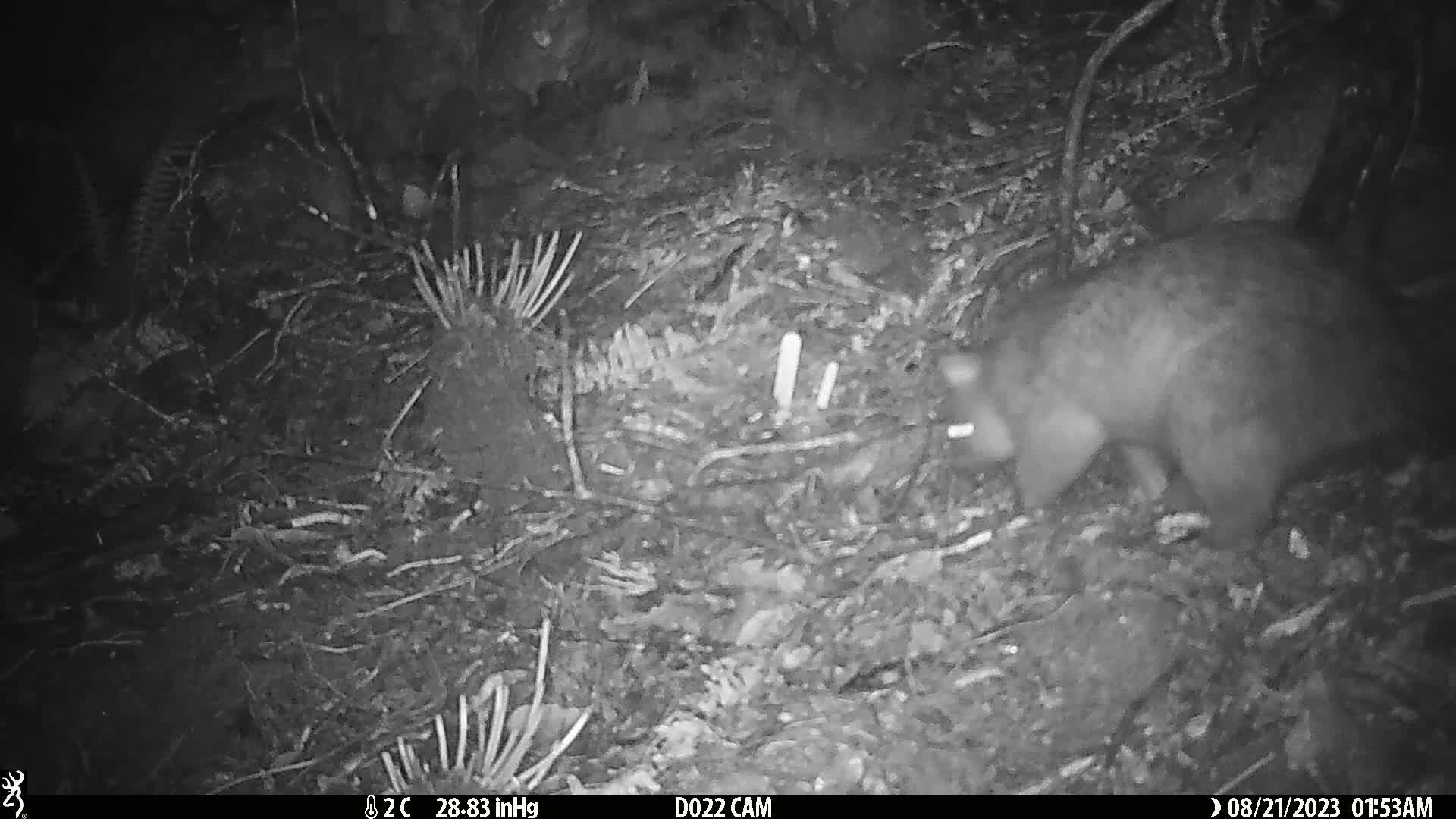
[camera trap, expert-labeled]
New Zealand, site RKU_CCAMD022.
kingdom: Animalia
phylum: Chordata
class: Mammalia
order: Diprotodontia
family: Phalangeridae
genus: Trichosurus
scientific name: Trichosurus vulpecula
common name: common brushtail possum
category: possum